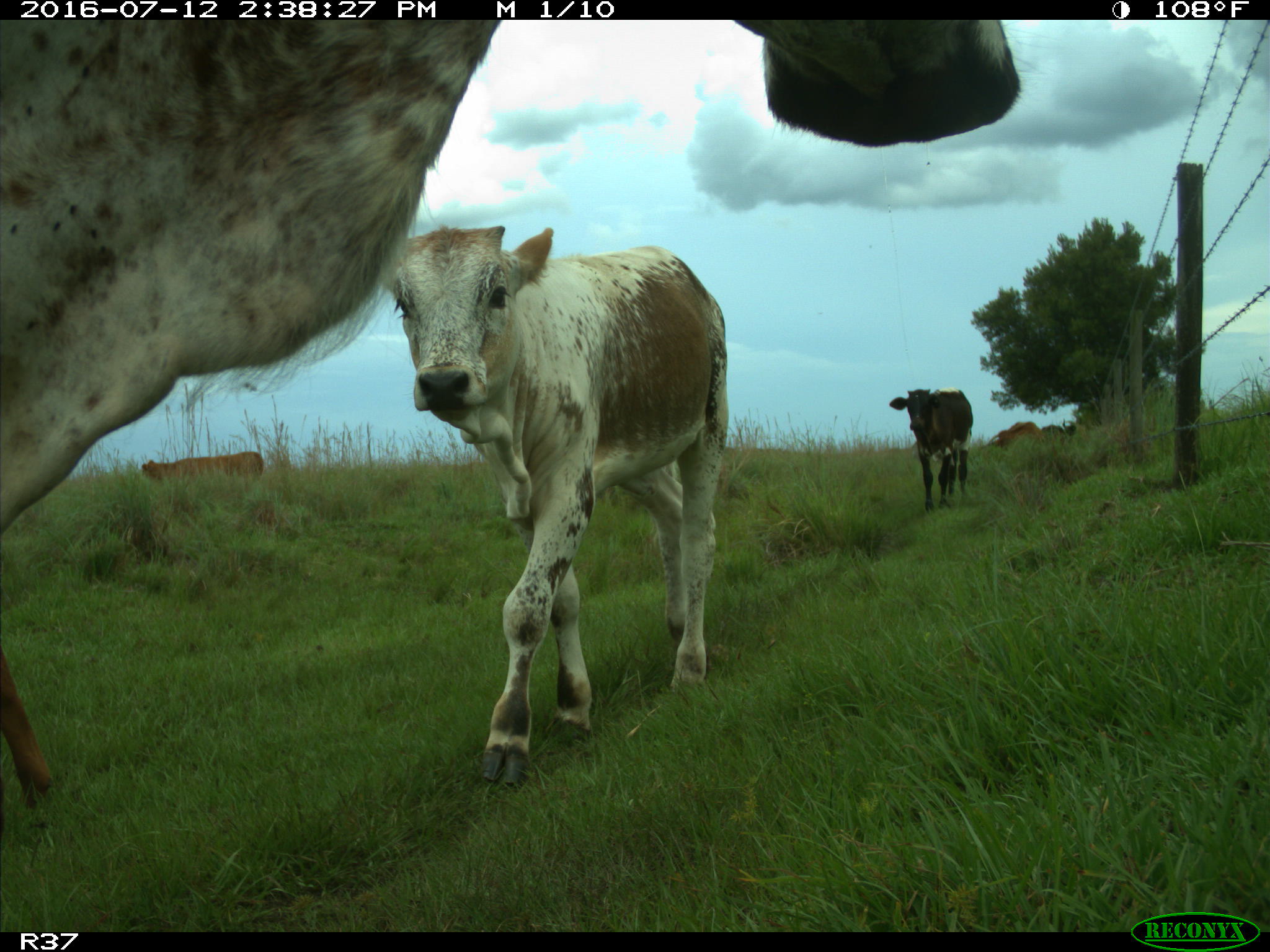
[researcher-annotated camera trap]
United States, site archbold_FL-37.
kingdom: Animalia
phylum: Chordata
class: Mammalia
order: Artiodactyla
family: Bovidae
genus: Bos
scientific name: Bos taurus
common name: domestic cow